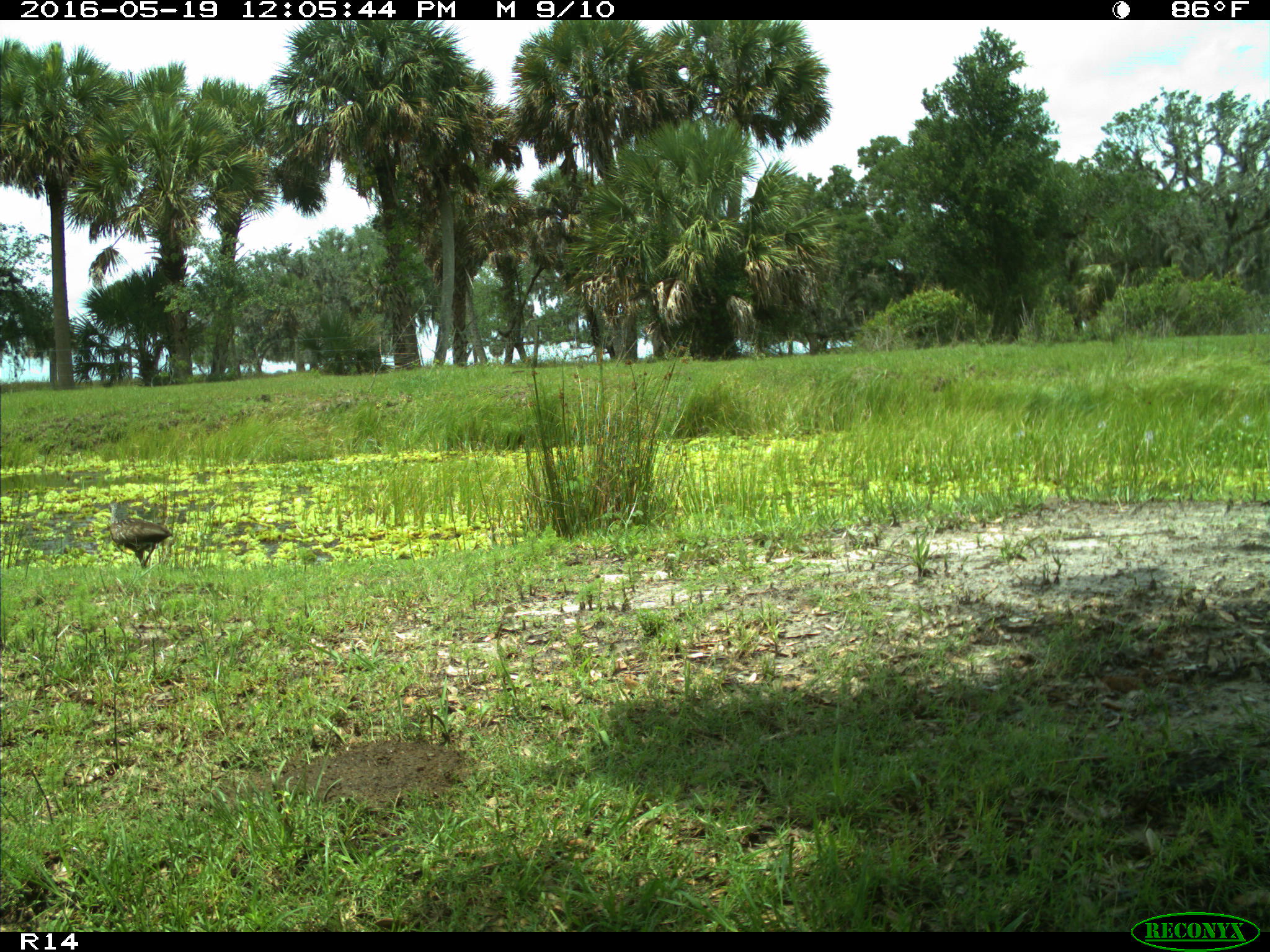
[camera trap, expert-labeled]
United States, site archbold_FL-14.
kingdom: Animalia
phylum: Chordata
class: Aves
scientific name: Aves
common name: birds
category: unidentified bird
Unidentified bird (birds) (Aves).